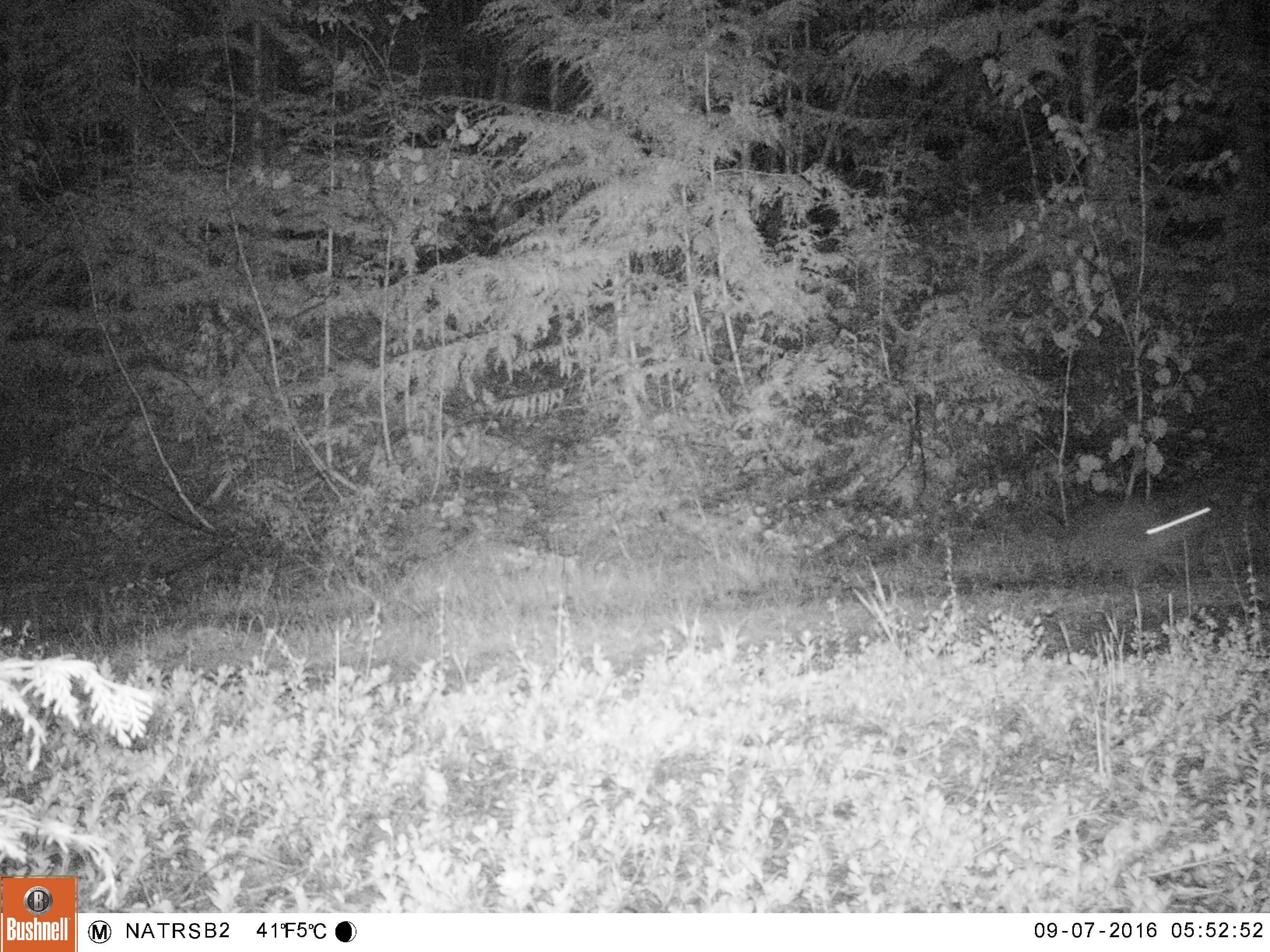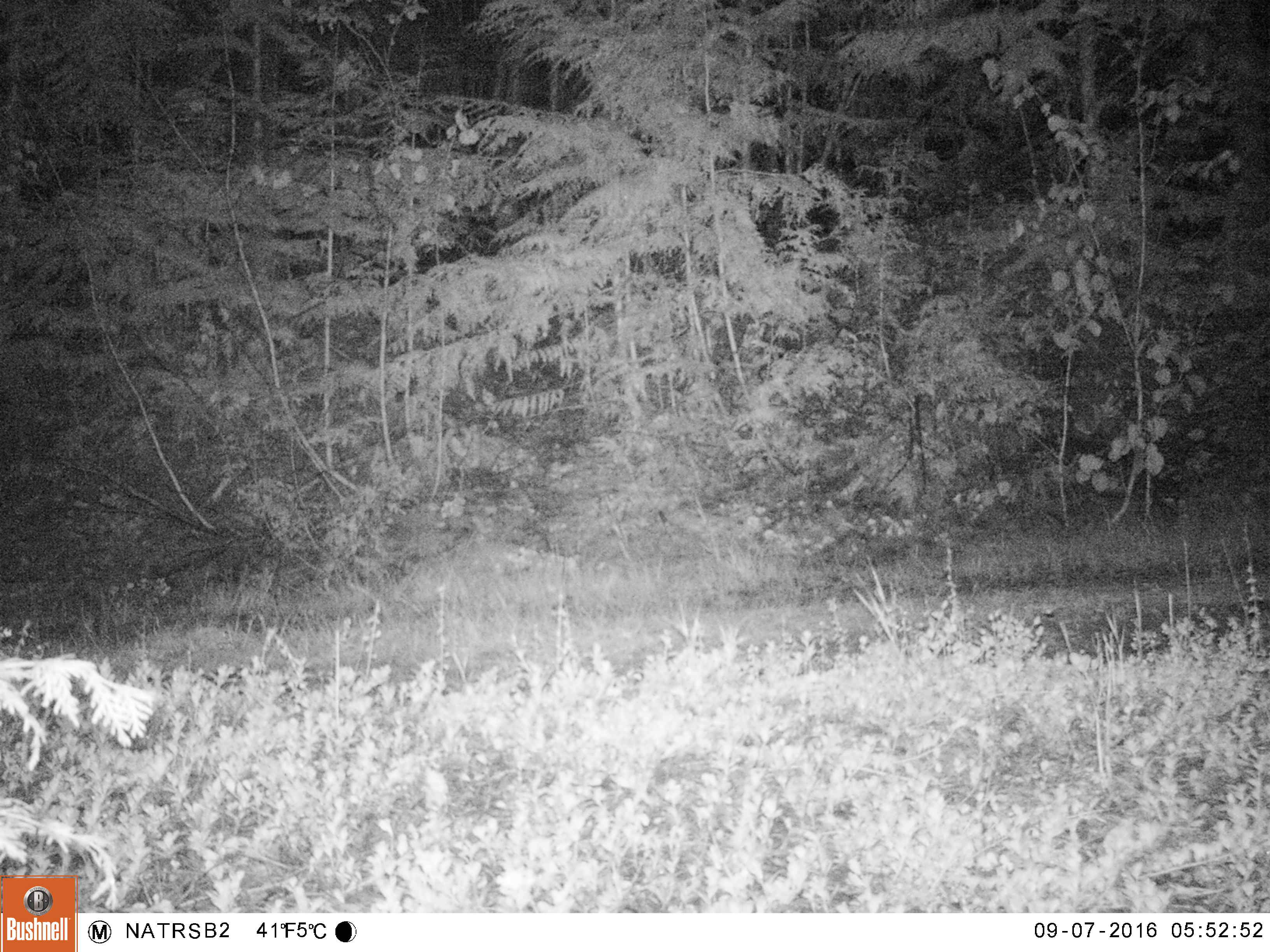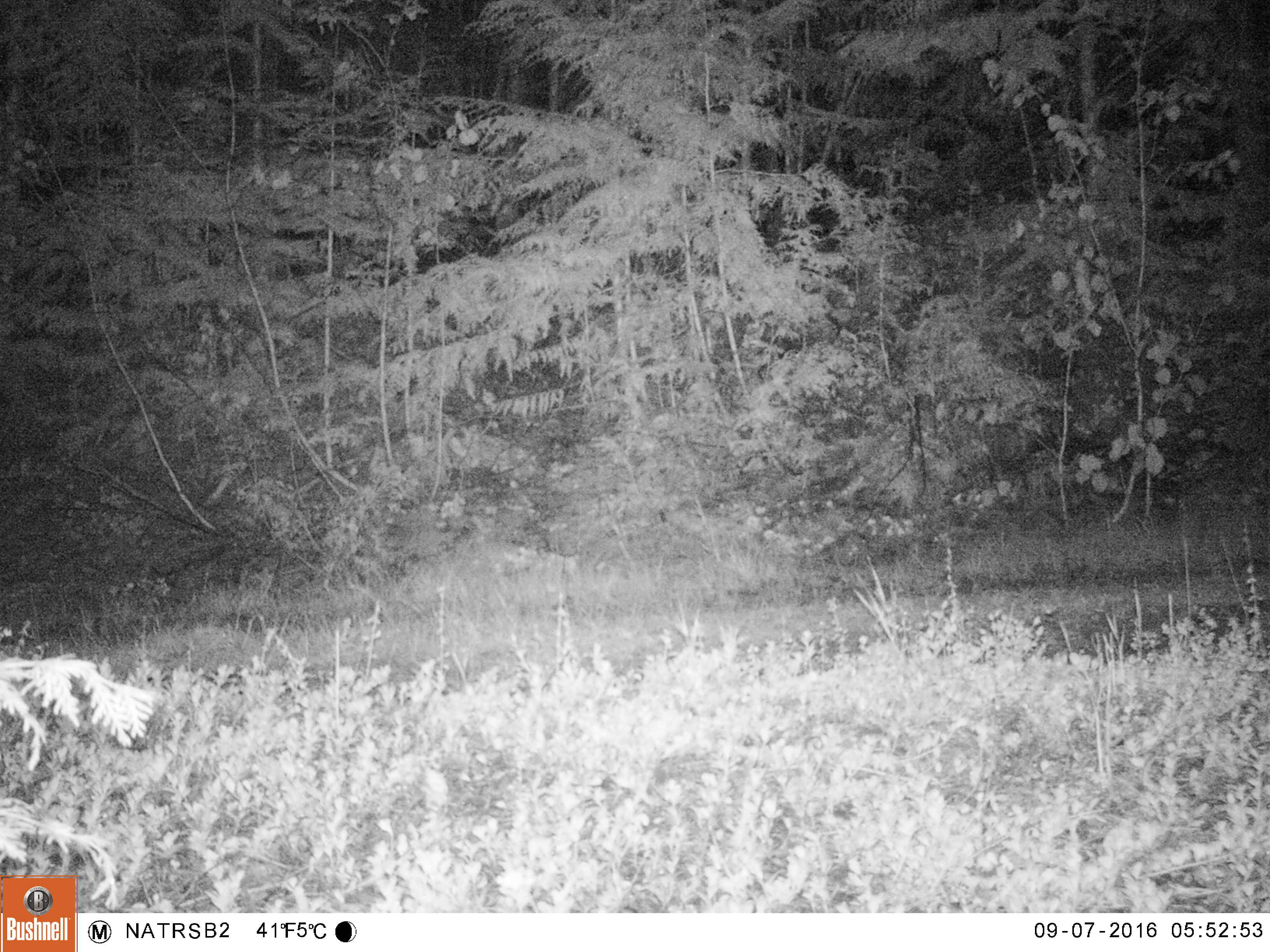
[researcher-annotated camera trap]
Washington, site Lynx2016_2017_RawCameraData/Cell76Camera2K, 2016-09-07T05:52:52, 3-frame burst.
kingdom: Animalia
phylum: Chordata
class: Mammalia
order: Lagomorpha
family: Leporidae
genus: Lepus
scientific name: Lepus americanus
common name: snowshoe hare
Lepus americanus (snowshoe hare). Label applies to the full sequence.